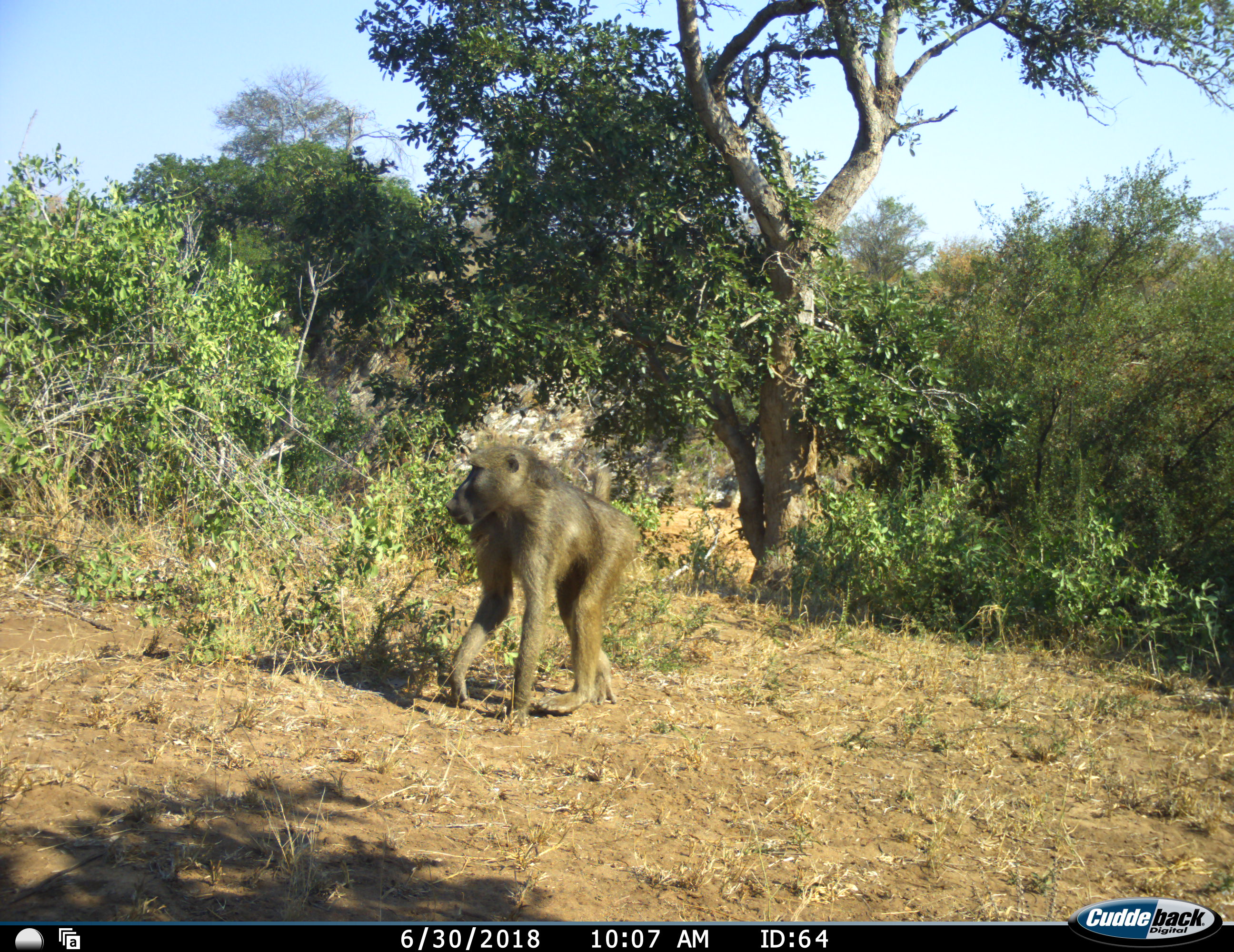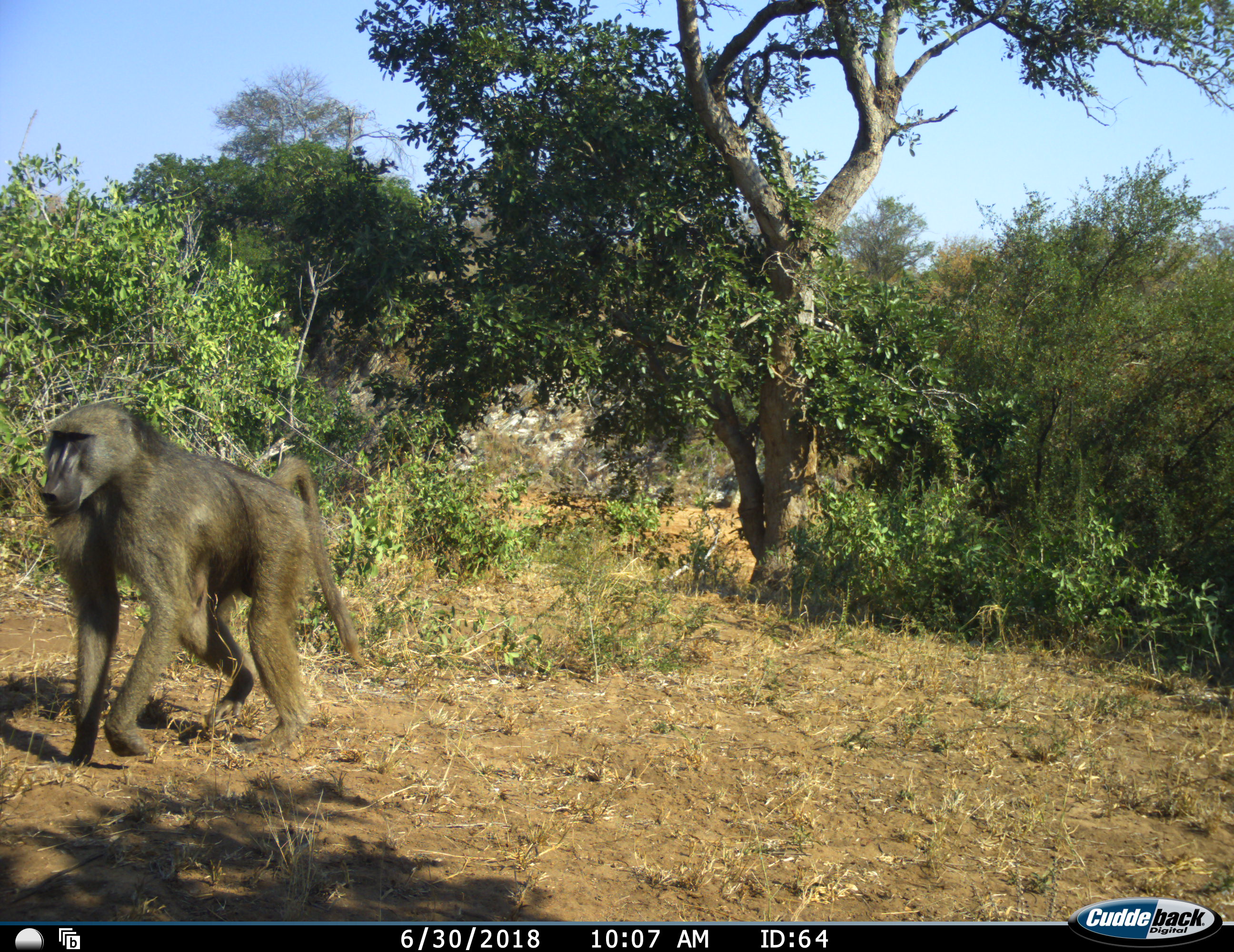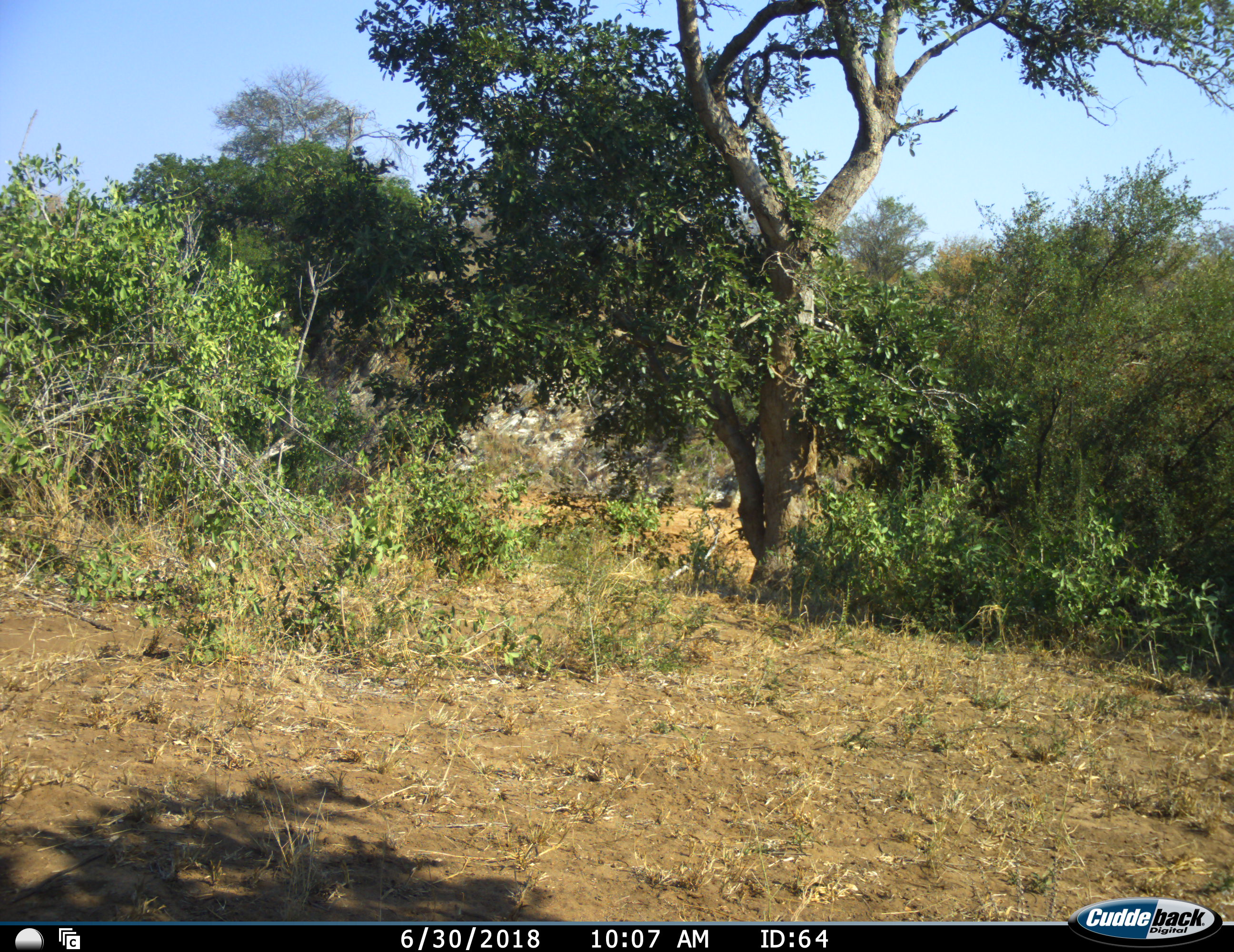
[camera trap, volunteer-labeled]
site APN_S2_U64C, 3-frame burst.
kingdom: Animalia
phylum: Chordata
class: Mammalia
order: Primates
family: Cercopithecidae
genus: Papio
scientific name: Papio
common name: baboon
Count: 1.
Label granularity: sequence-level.